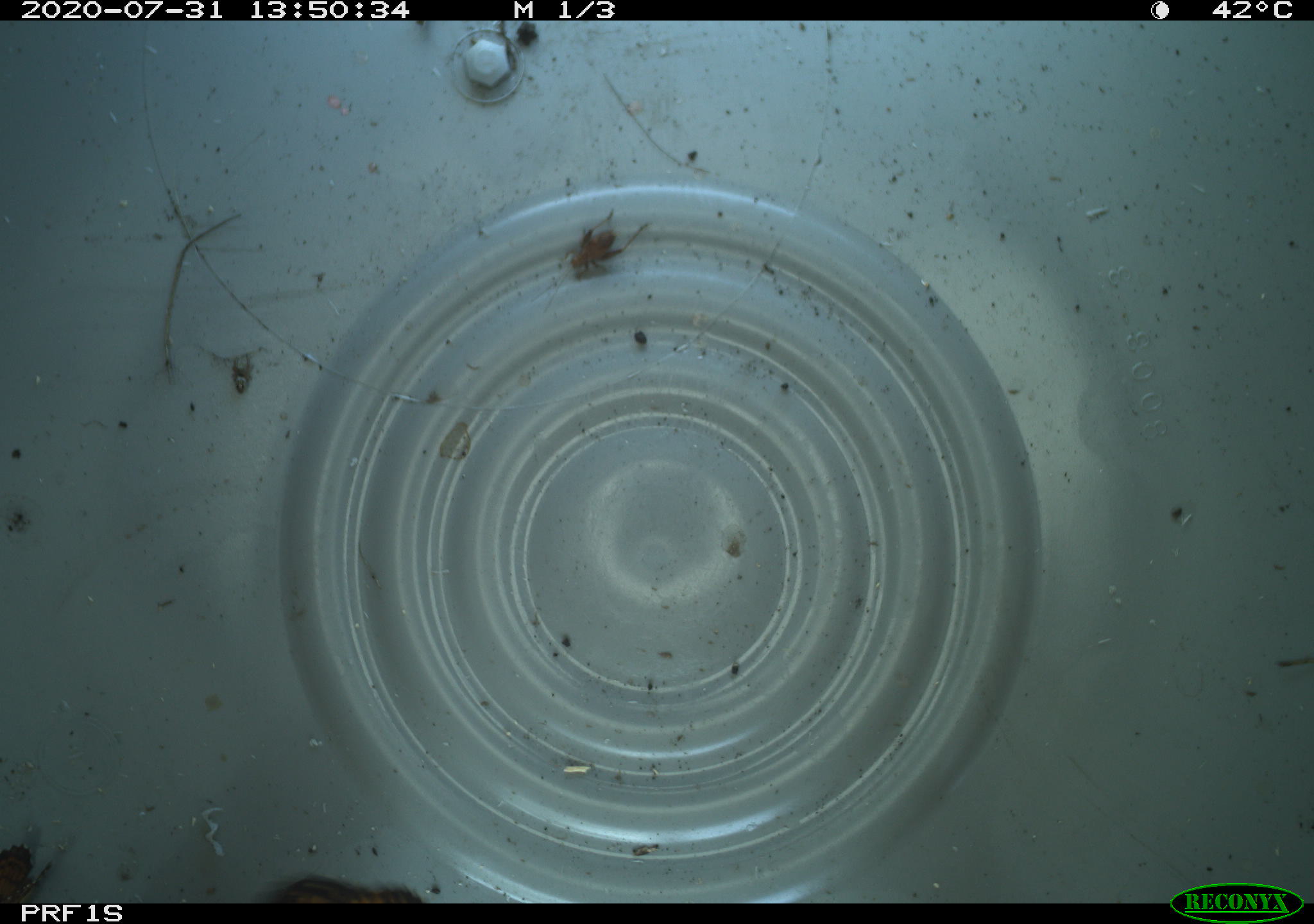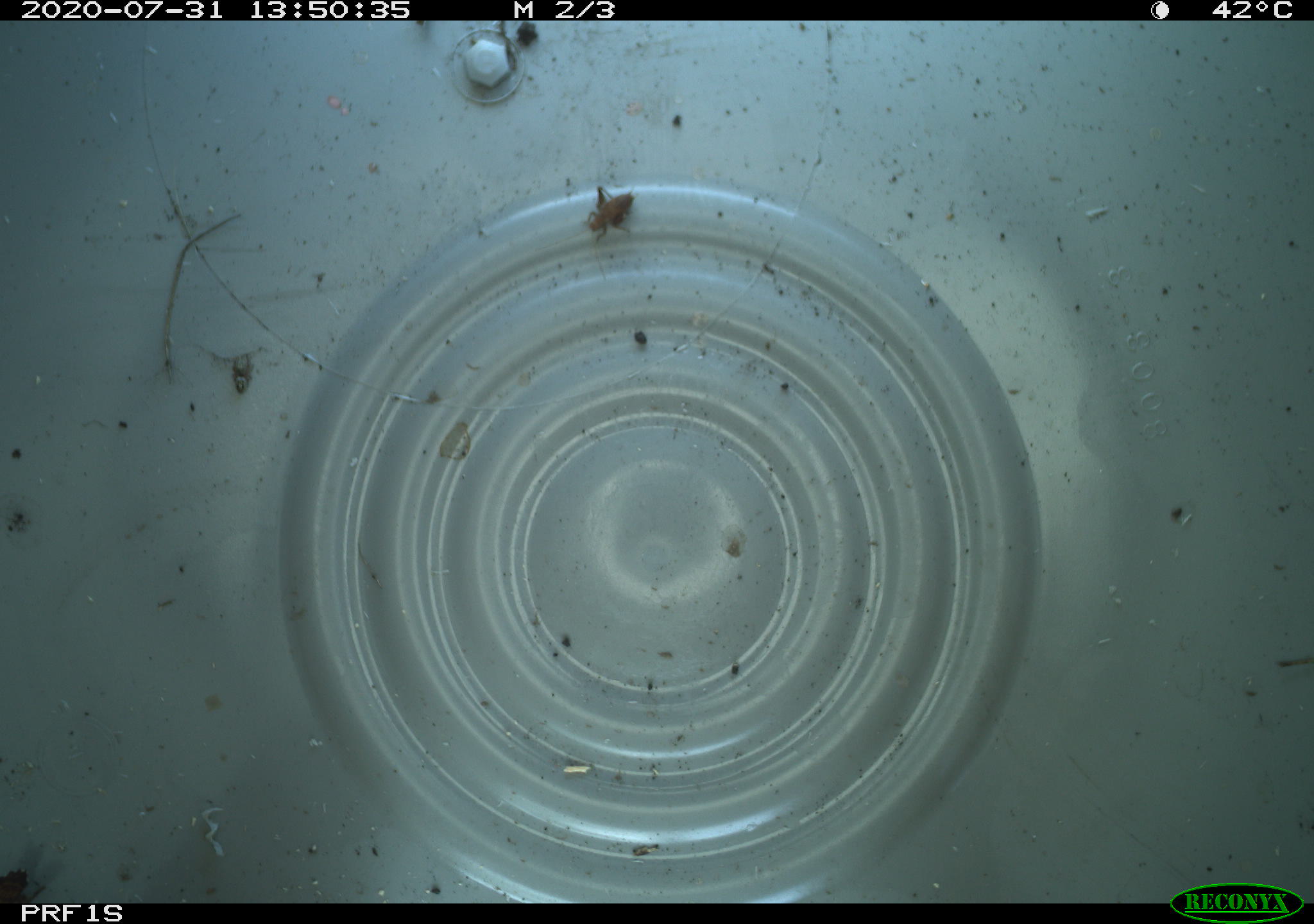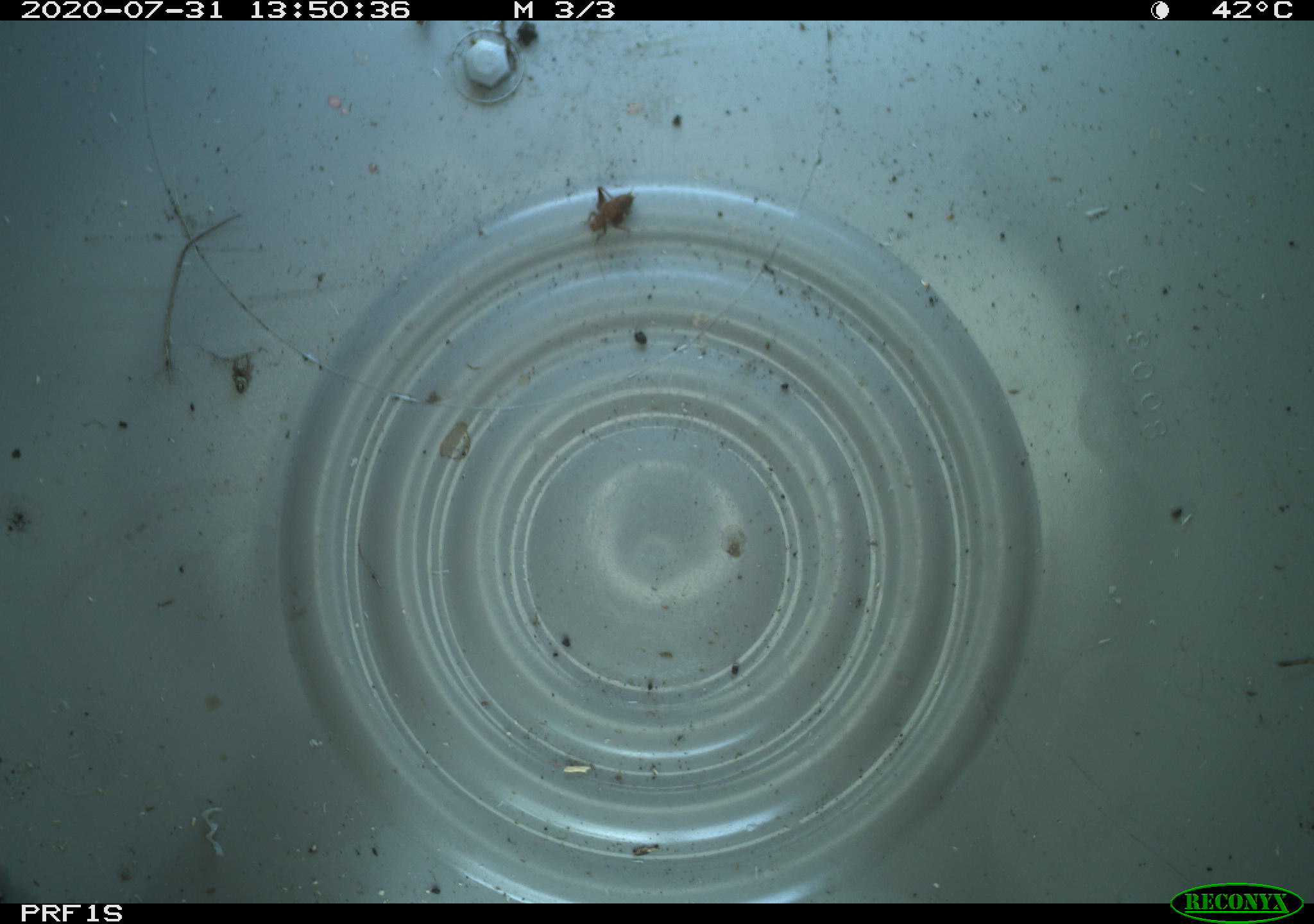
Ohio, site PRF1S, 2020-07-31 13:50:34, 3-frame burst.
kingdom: Animalia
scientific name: Animalia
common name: animal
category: invertebrate